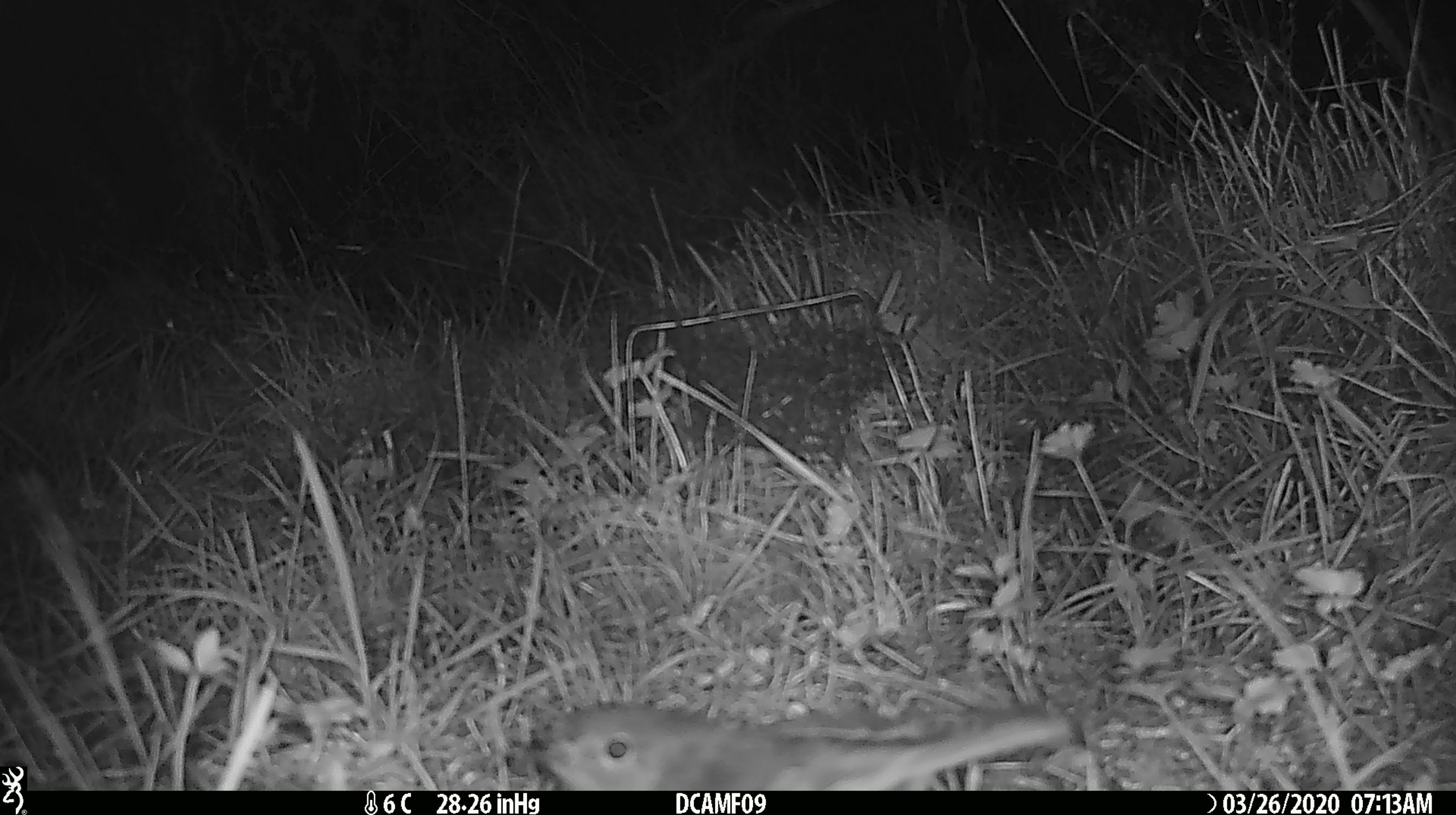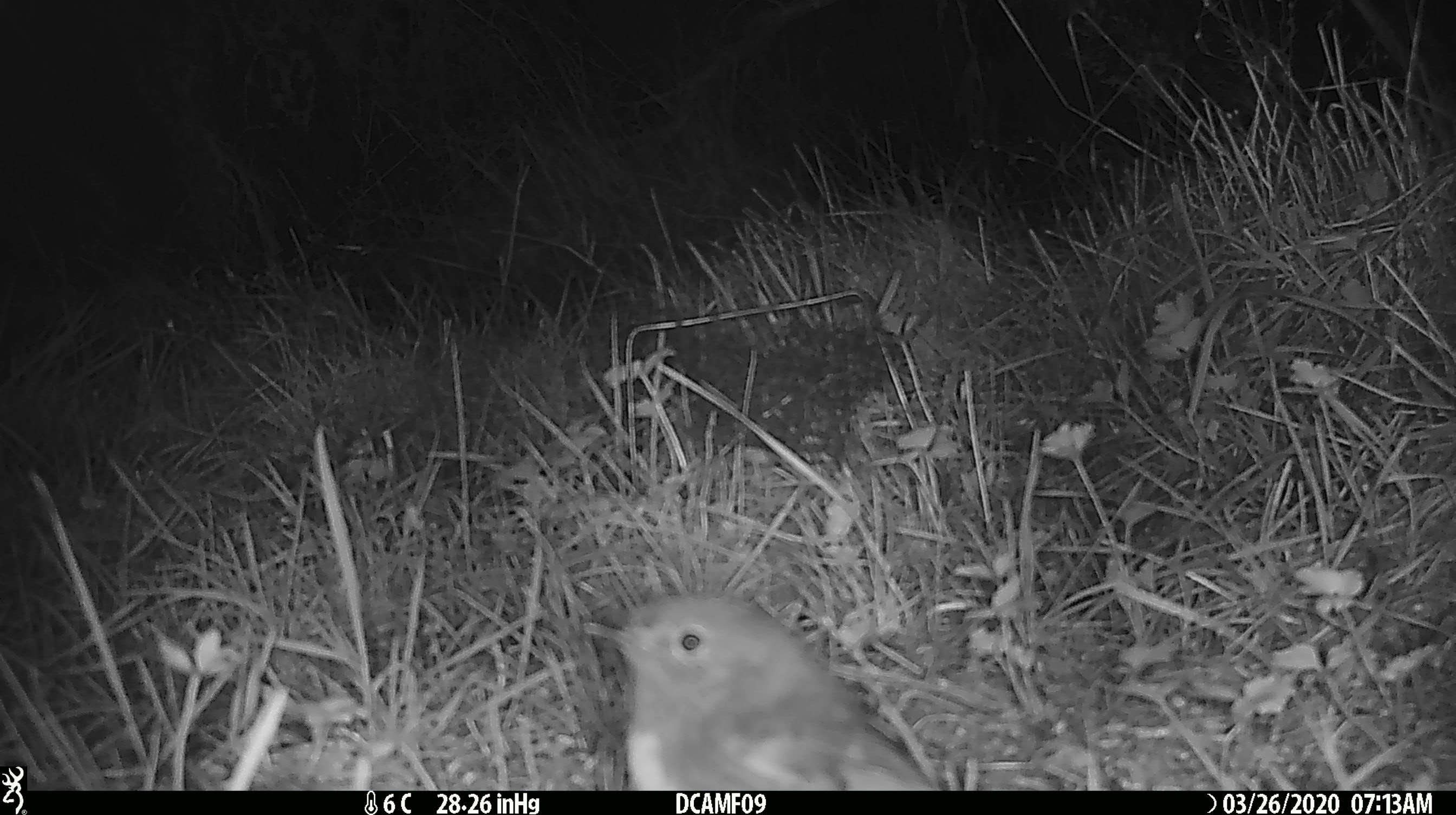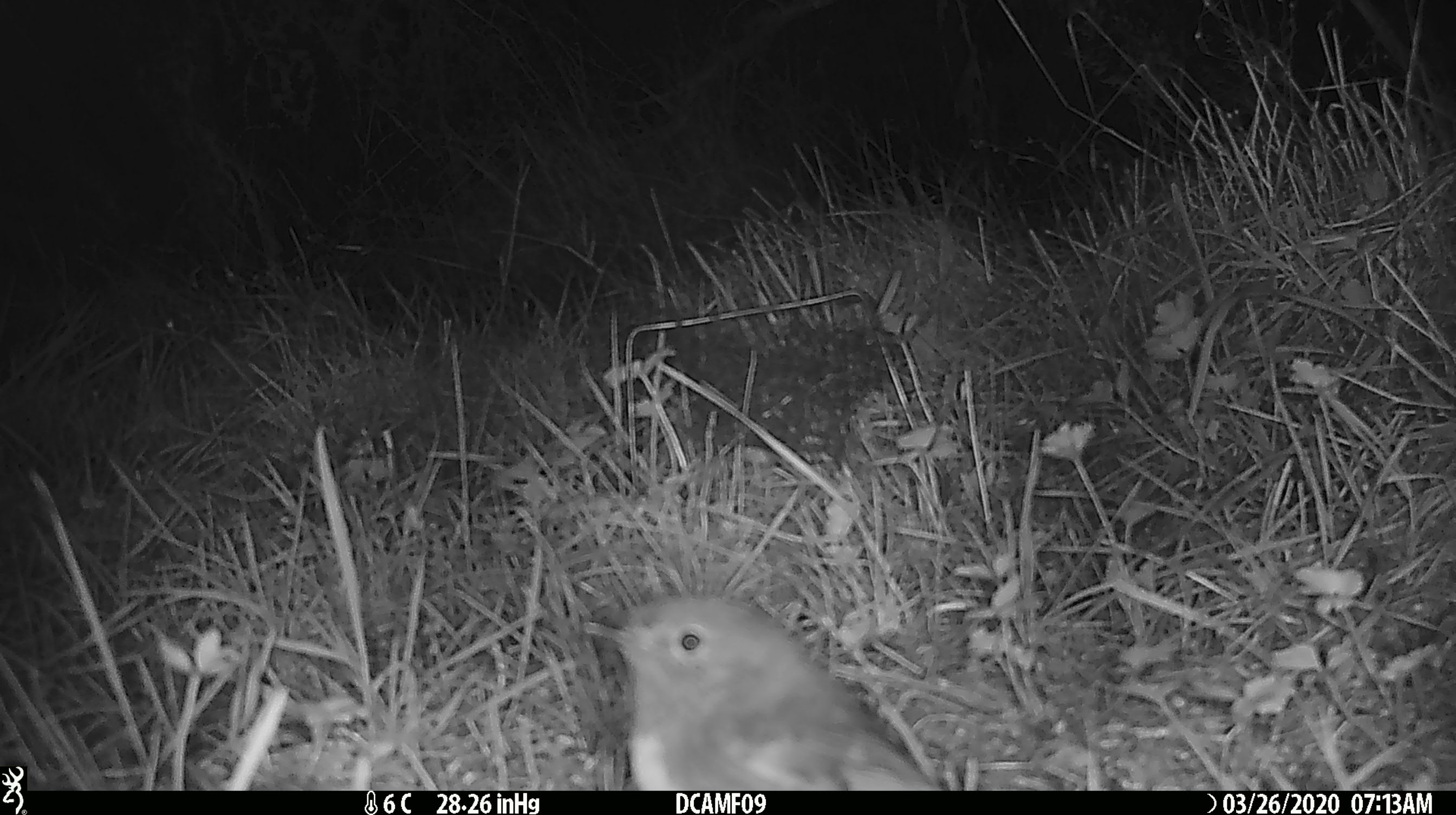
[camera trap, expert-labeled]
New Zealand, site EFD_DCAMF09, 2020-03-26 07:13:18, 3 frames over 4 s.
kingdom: Animalia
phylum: Chordata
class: Aves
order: Passeriformes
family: Petroicidae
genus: Petroica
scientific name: Petroica australis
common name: new zealand robin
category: robin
Robin (new zealand robin) (Petroica australis).